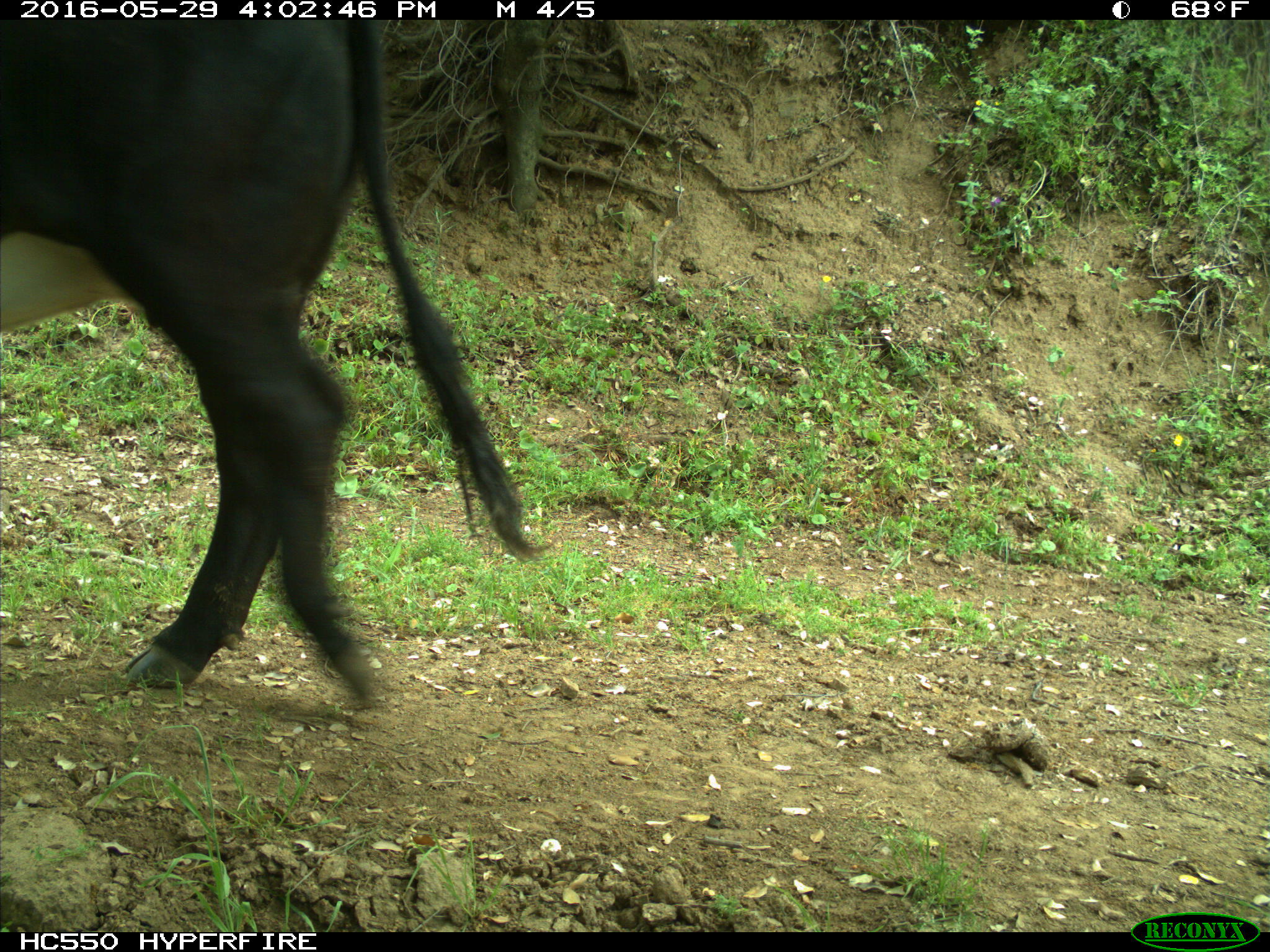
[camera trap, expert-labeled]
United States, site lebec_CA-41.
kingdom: Animalia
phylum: Chordata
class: Mammalia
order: Artiodactyla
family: Bovidae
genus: Bos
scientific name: Bos taurus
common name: domestic cow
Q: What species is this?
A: Bos taurus (domestic cow).